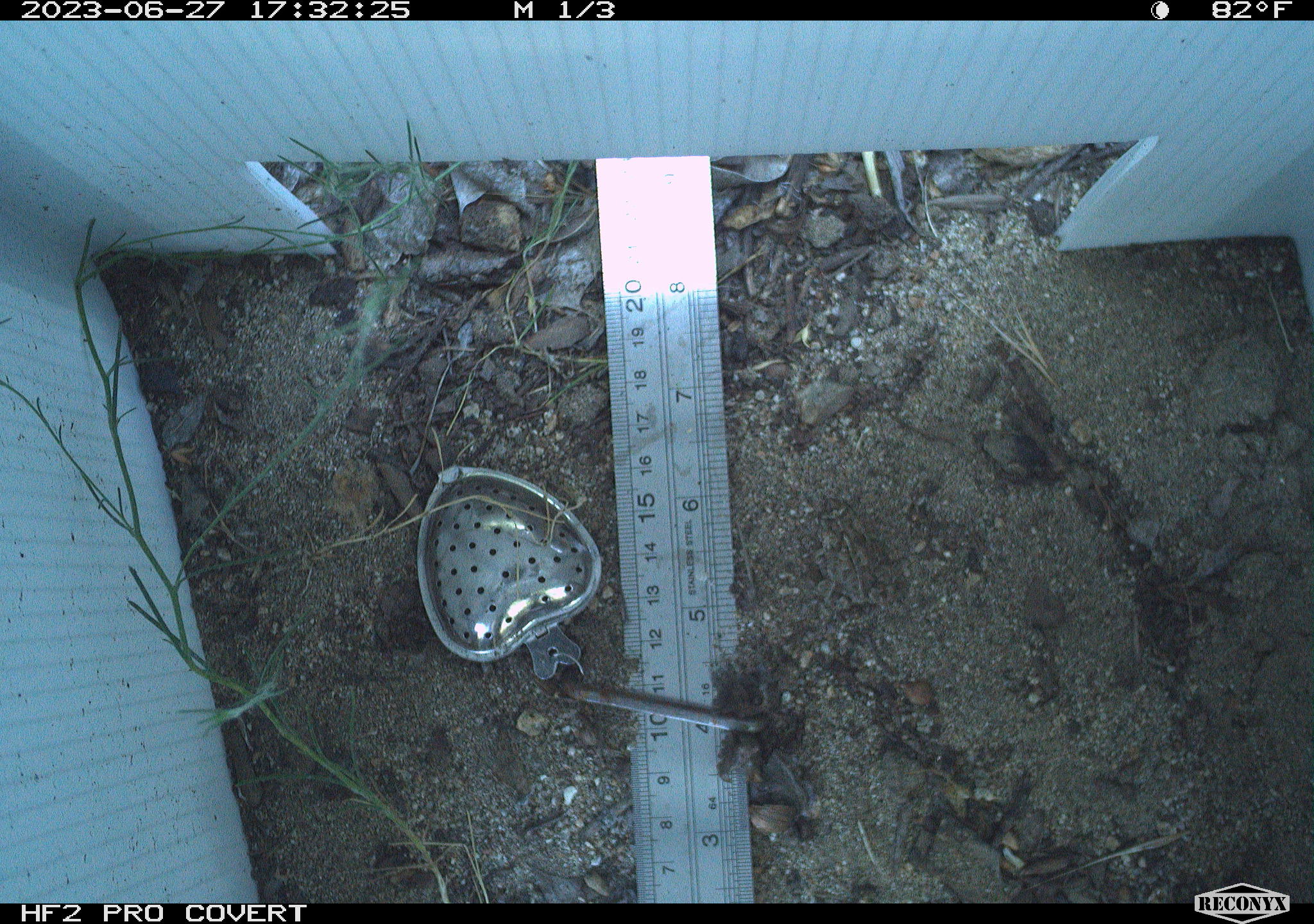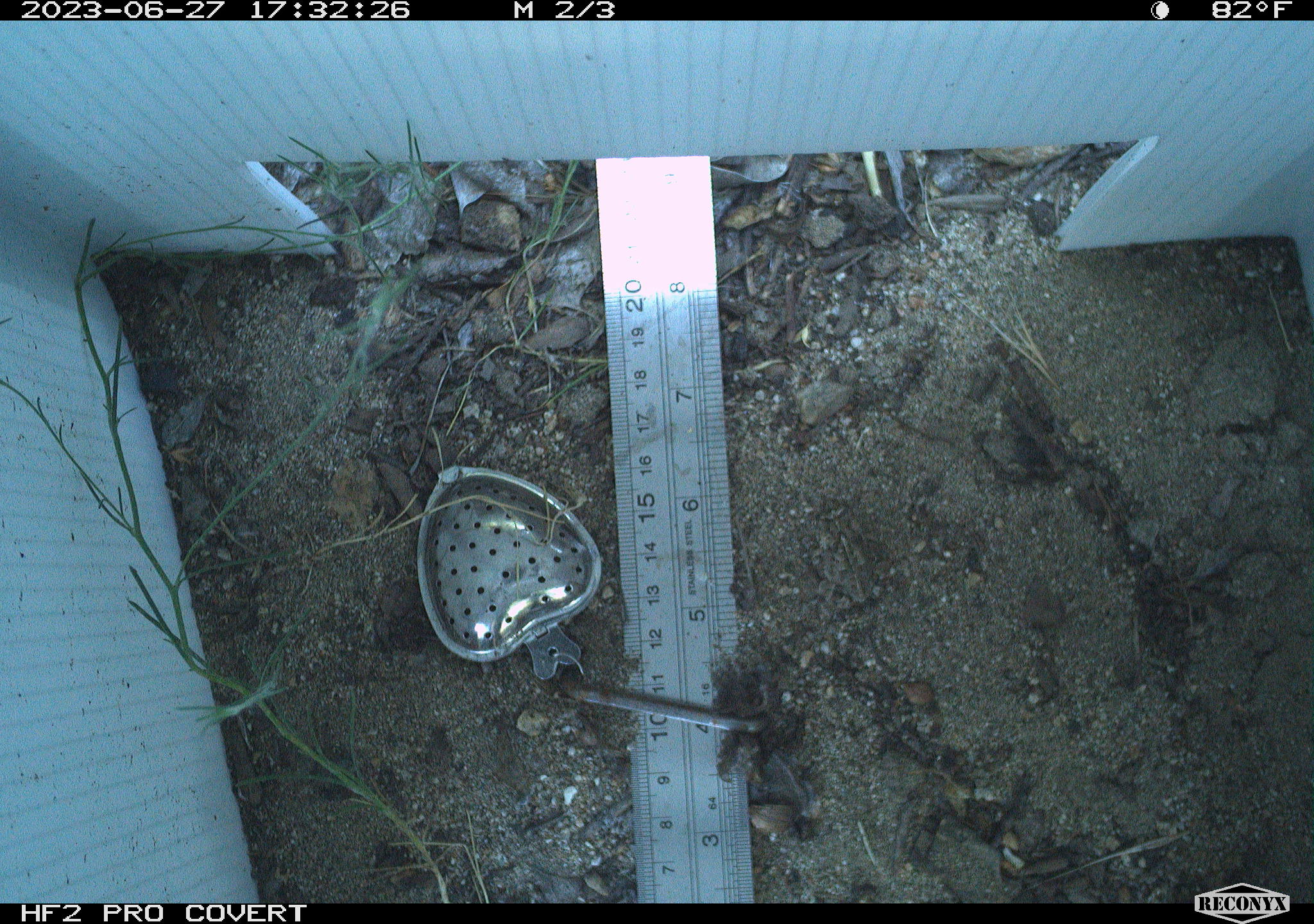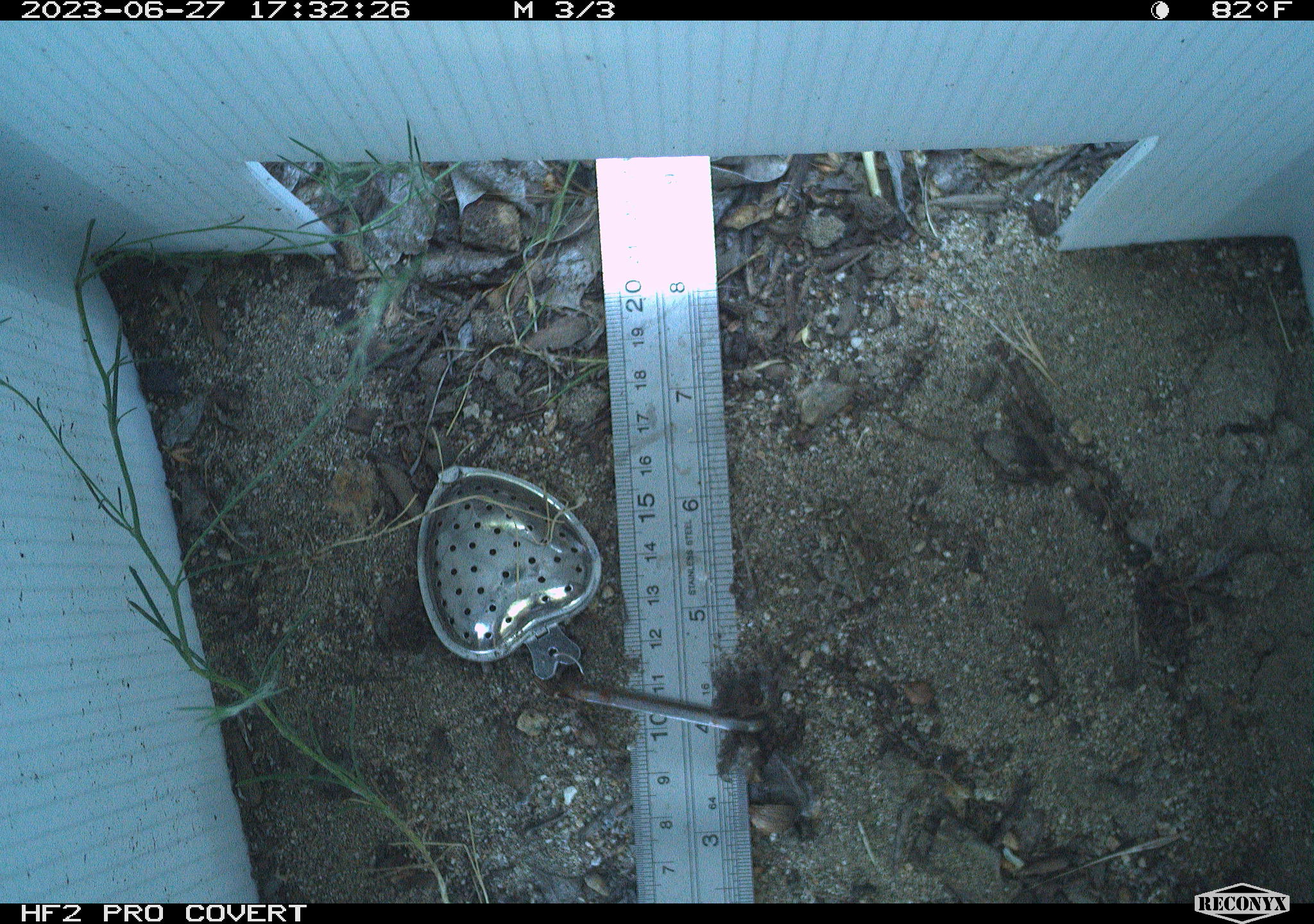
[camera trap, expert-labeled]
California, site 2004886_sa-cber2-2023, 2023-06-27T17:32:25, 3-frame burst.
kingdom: Animalia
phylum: Chordata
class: Amphibia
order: Anura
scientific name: Anura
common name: frogs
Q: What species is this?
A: Frogs (Anura).